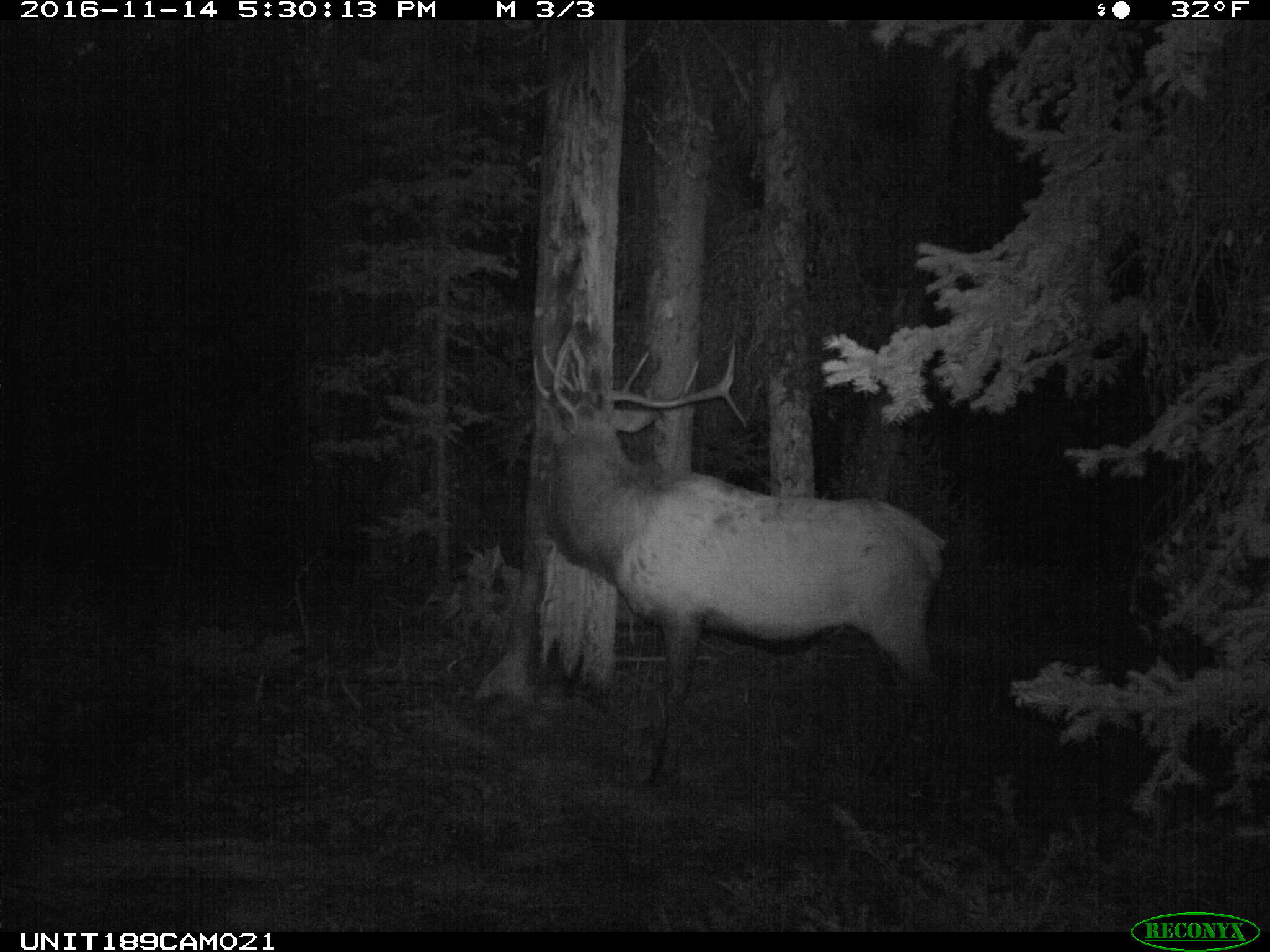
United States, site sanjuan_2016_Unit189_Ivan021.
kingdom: Animalia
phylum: Chordata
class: Mammalia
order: Artiodactyla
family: Cervidae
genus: Cervus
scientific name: Cervus elaphus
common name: red deer